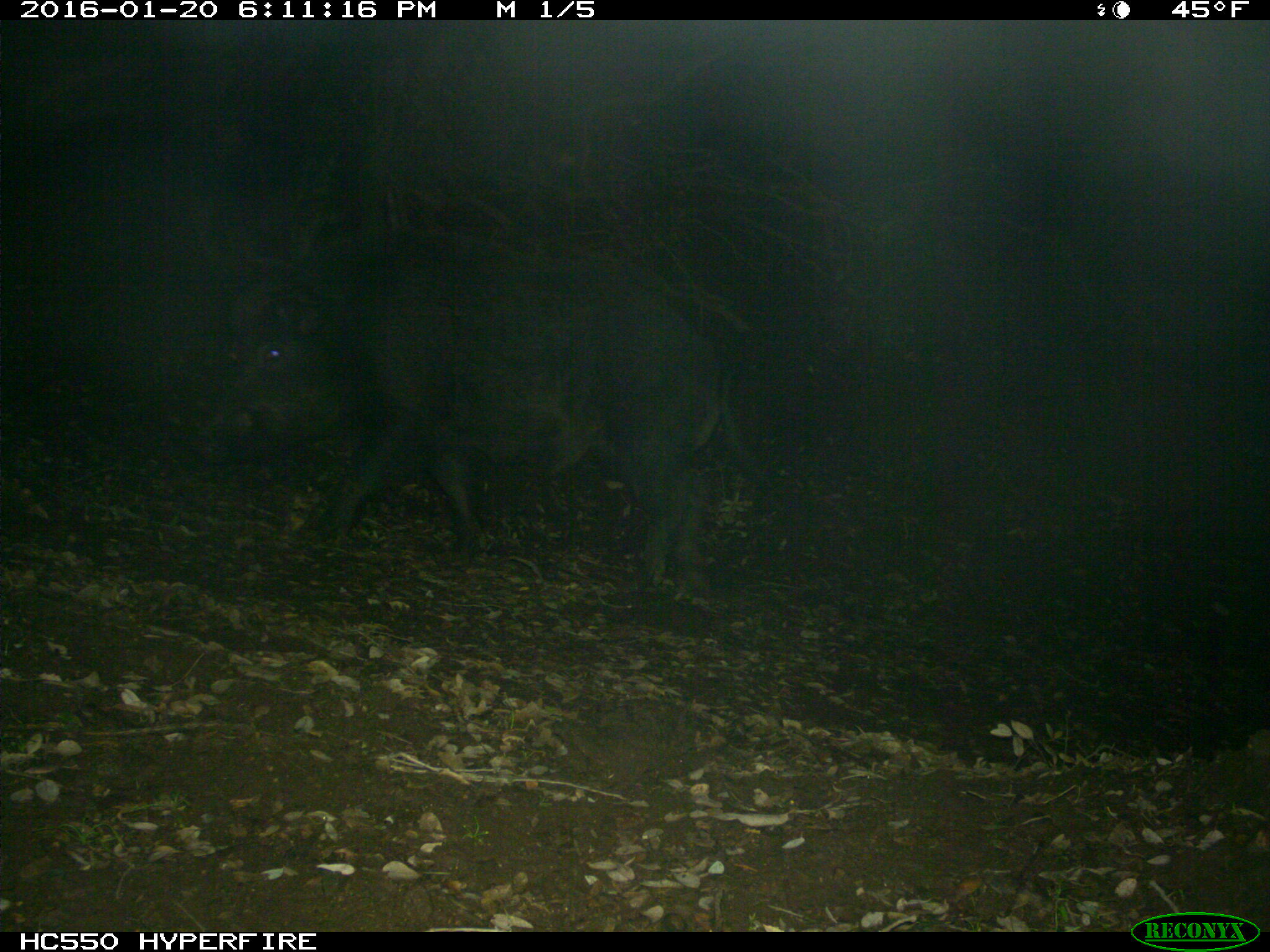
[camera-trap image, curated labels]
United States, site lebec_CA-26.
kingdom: Animalia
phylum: Chordata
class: Mammalia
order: Artiodactyla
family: Suidae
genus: Sus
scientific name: Sus scrofa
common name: wild boar